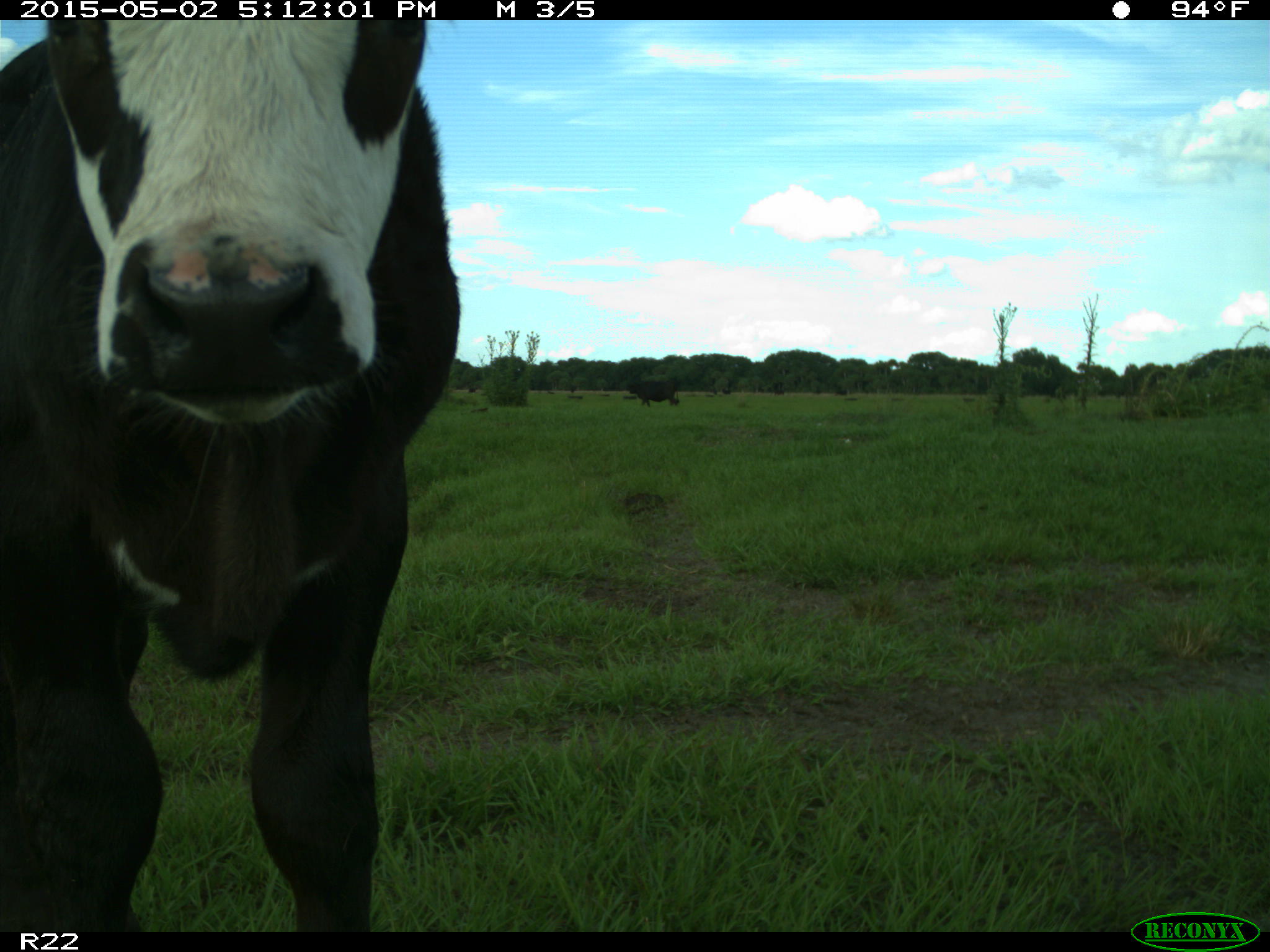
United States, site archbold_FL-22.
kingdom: Animalia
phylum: Chordata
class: Mammalia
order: Artiodactyla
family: Bovidae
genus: Bos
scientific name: Bos taurus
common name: domestic cow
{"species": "Bos taurus (domestic cow)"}